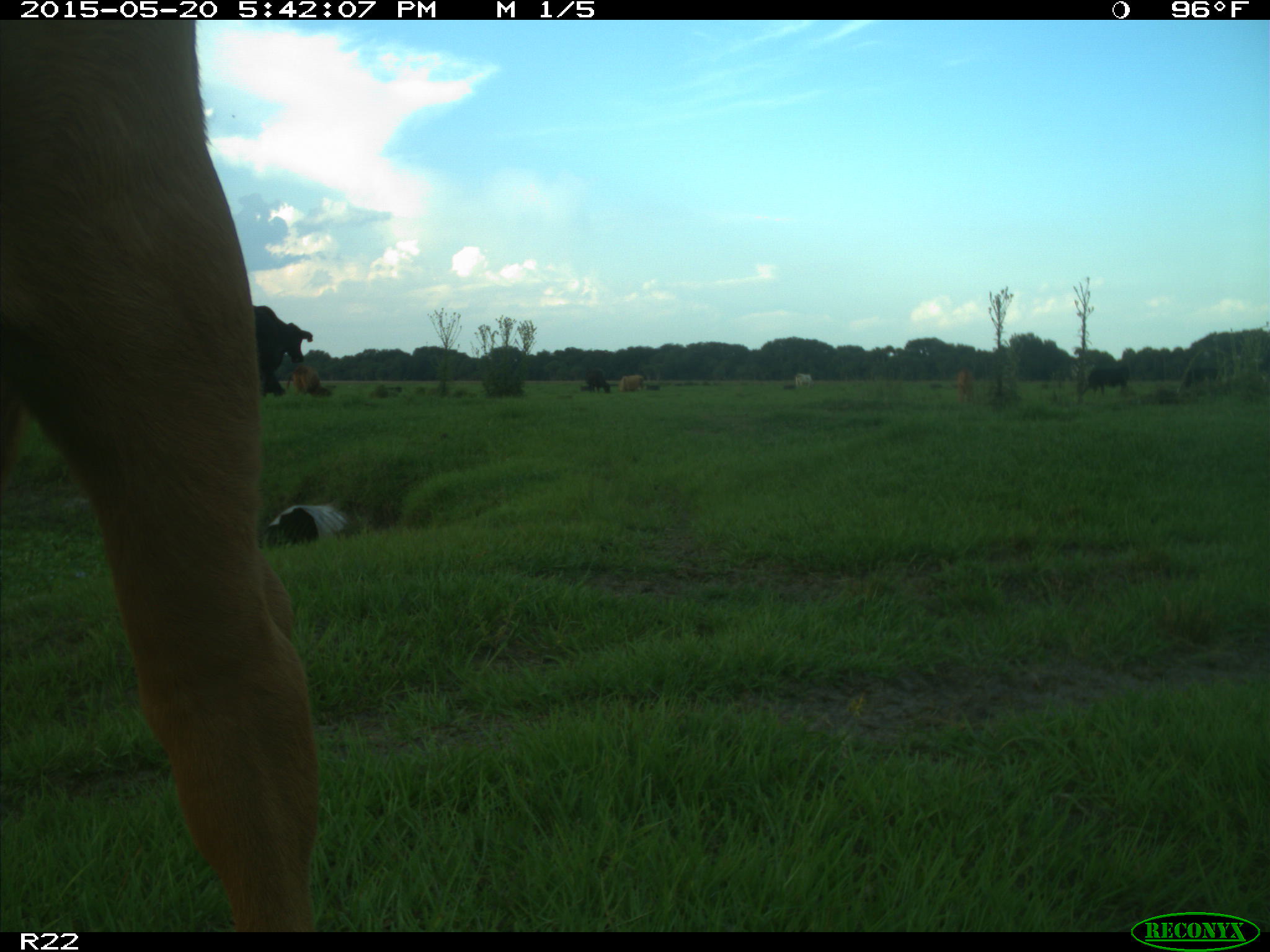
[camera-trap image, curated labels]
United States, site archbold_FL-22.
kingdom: Animalia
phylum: Chordata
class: Mammalia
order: Artiodactyla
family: Bovidae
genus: Bos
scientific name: Bos taurus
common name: domestic cow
Bos taurus (domestic cow).